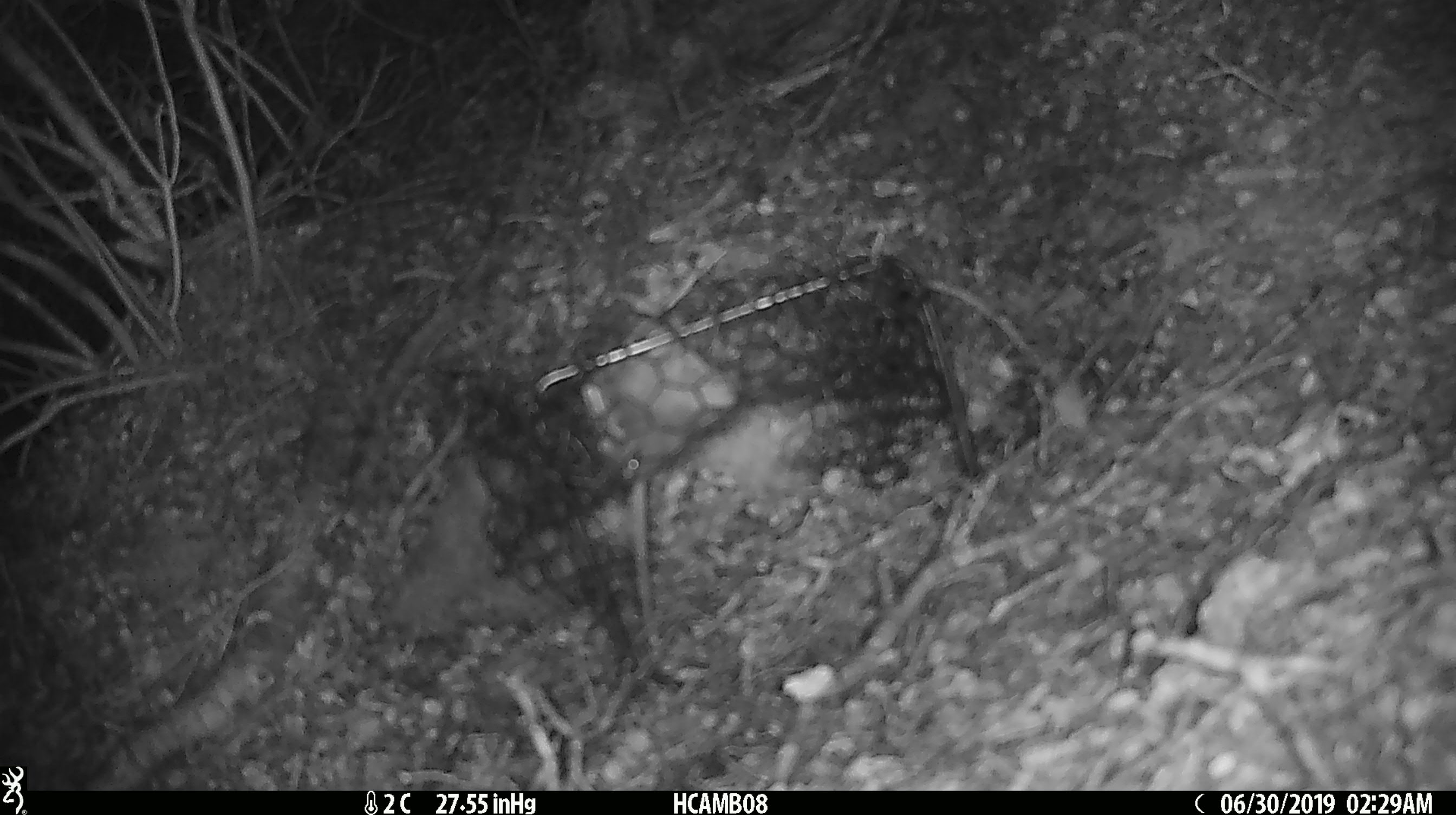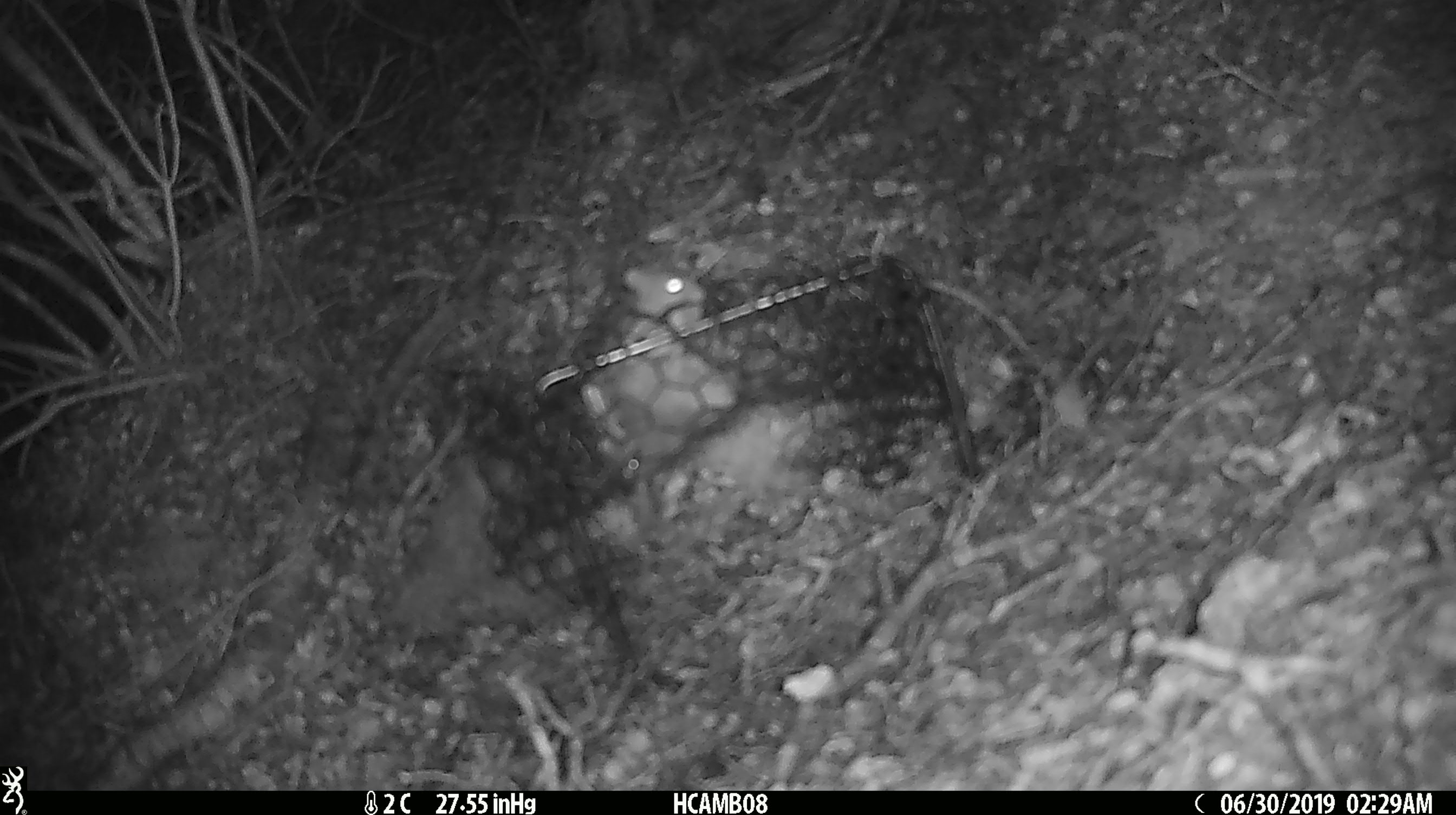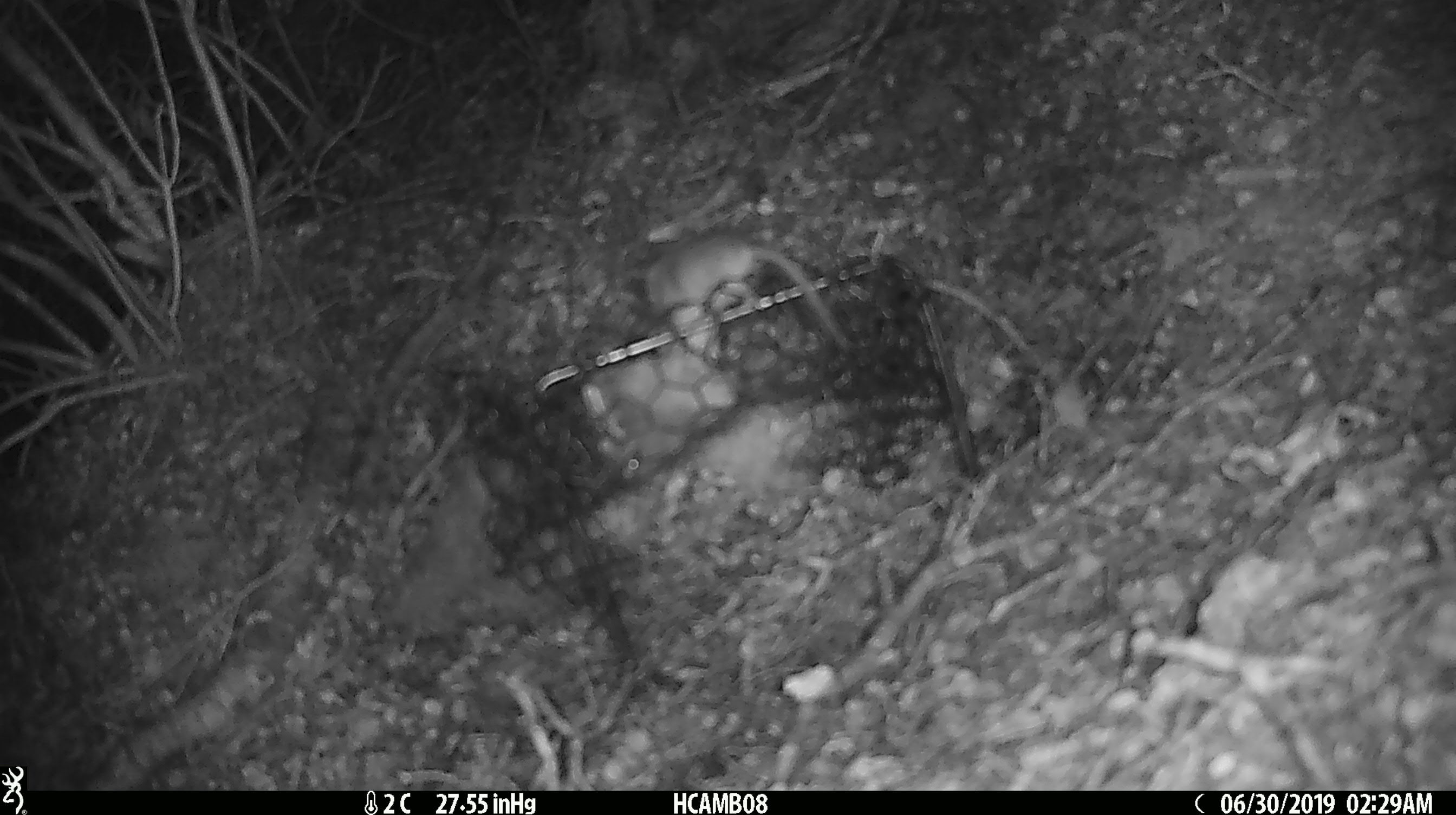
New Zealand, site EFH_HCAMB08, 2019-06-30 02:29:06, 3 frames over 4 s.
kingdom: Animalia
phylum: Chordata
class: Mammalia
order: Rodentia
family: Muridae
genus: Mus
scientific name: Mus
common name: mouse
Mouse (Mus).